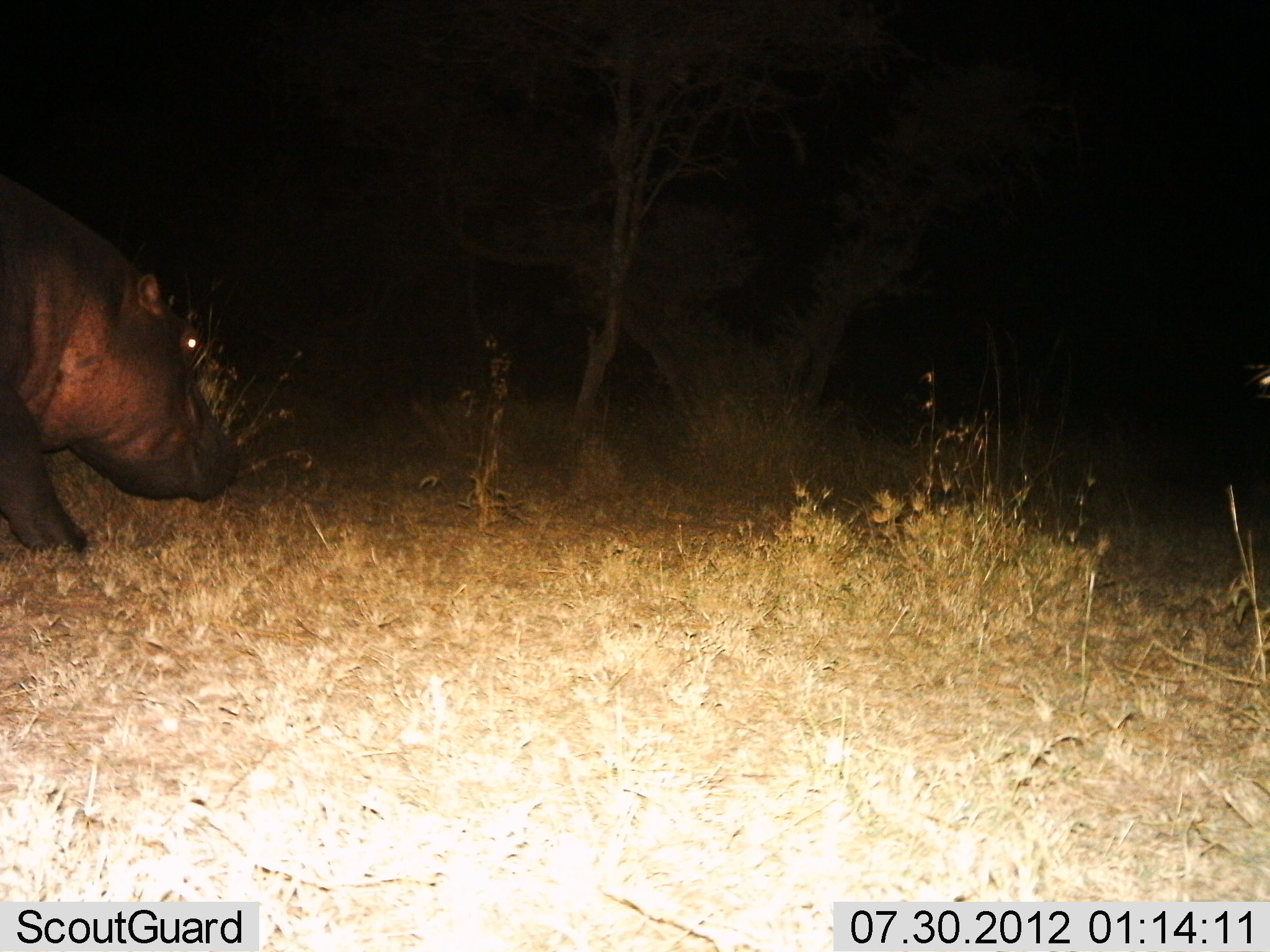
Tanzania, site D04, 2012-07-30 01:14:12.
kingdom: Animalia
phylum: Chordata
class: Mammalia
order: Artiodactyla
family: Hippopotamidae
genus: Hippopotamus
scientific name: Hippopotamus amphibius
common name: hippopotamus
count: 1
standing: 30%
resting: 0%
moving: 60%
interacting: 0%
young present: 0%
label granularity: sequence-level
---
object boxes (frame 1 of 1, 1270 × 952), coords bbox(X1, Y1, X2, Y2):
animal: bbox(2, 178, 240, 558)